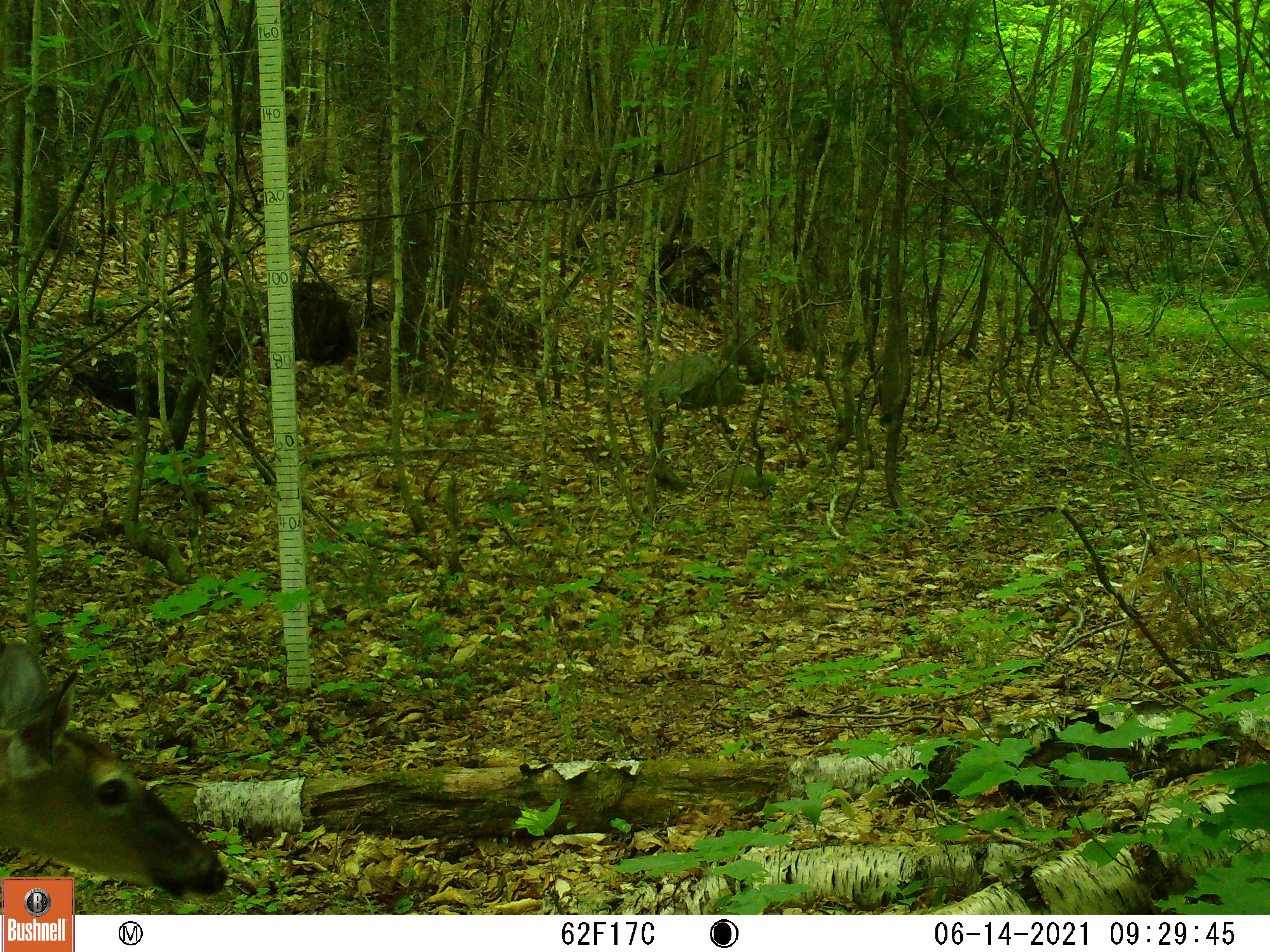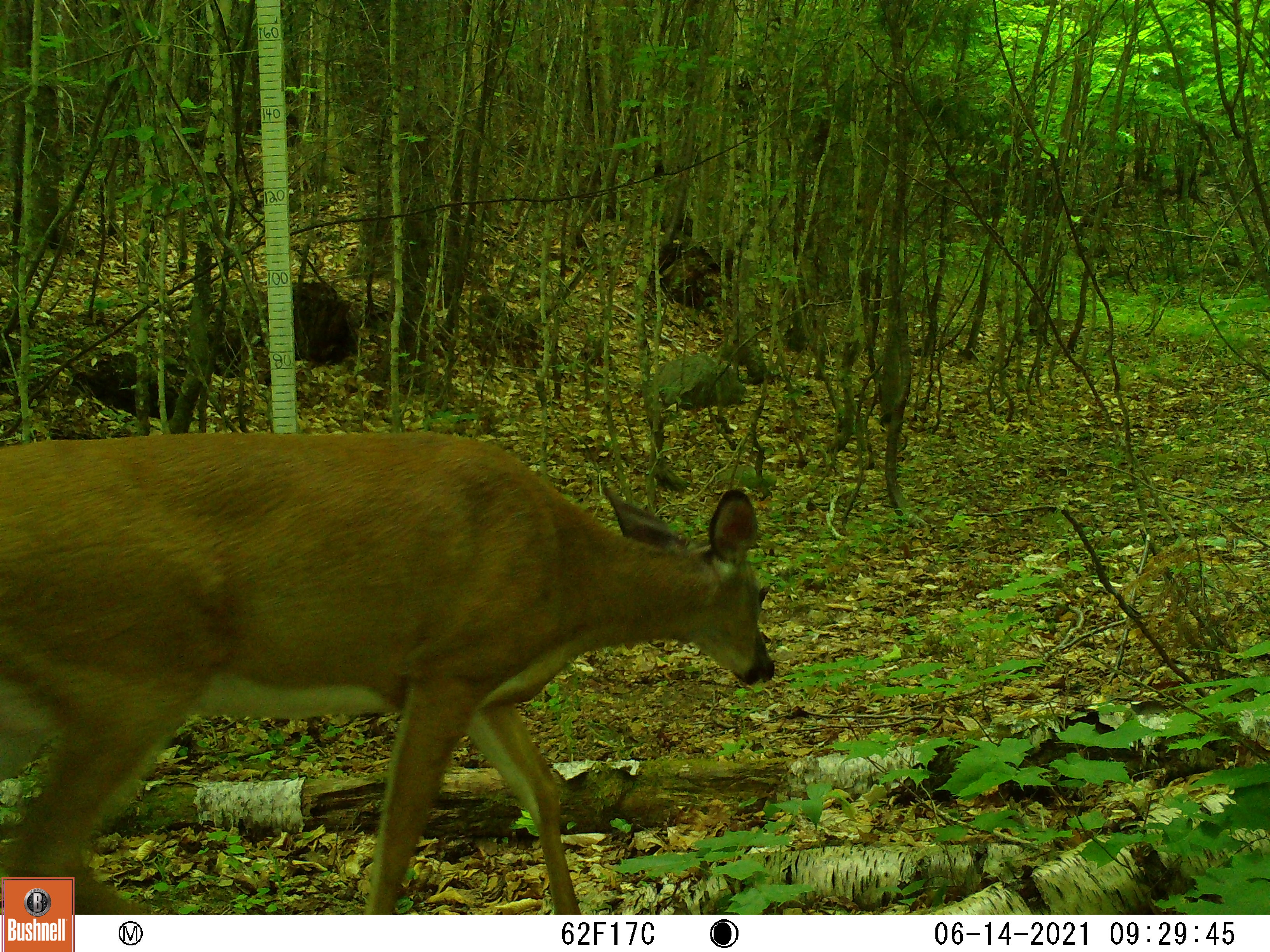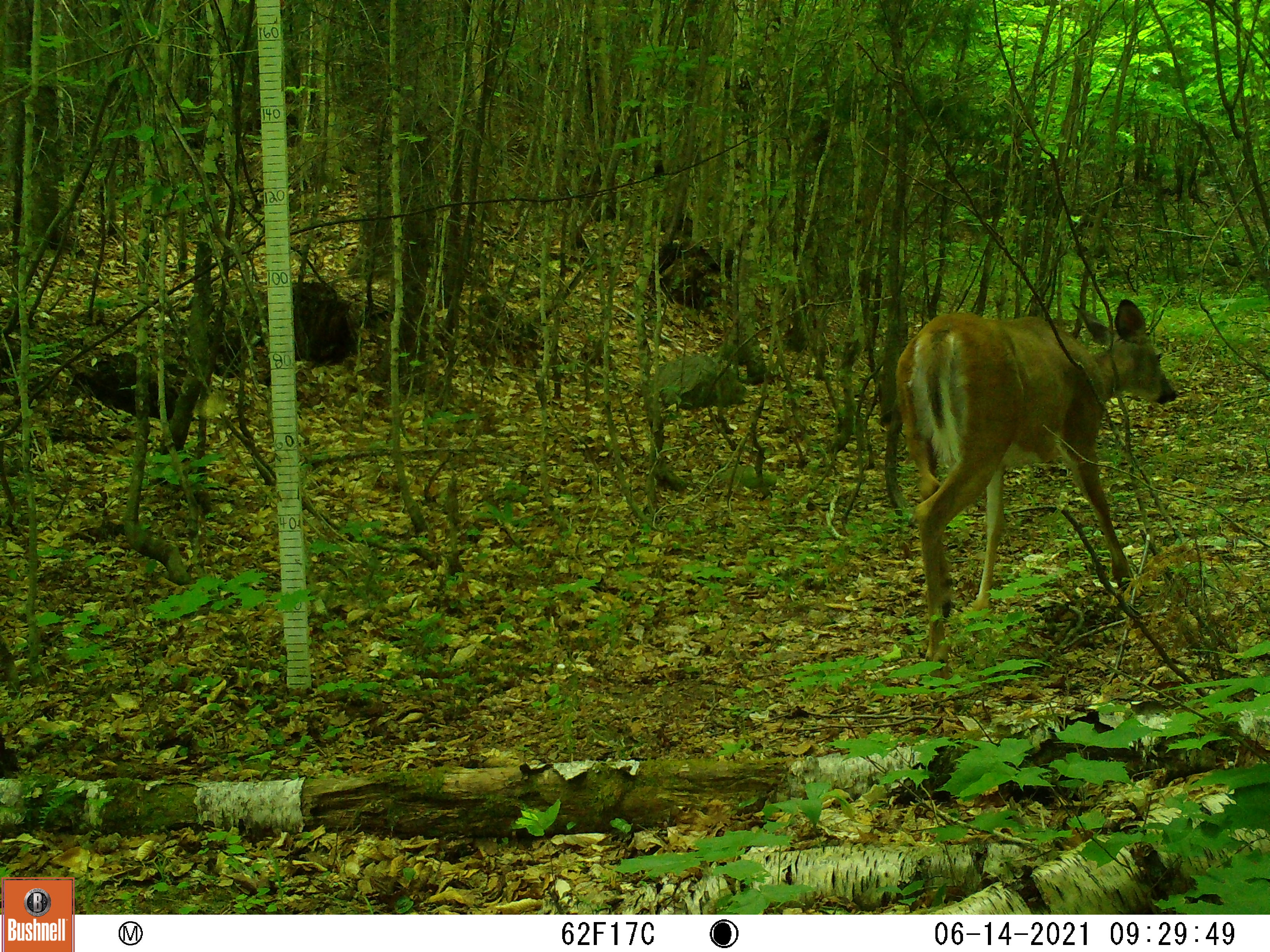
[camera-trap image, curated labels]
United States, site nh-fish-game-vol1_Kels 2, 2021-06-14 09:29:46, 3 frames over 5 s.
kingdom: Animalia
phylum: Chordata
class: Mammalia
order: Artiodactyla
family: Cervidae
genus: Odocoileus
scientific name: Odocoileus virginianus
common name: white-tailed deer